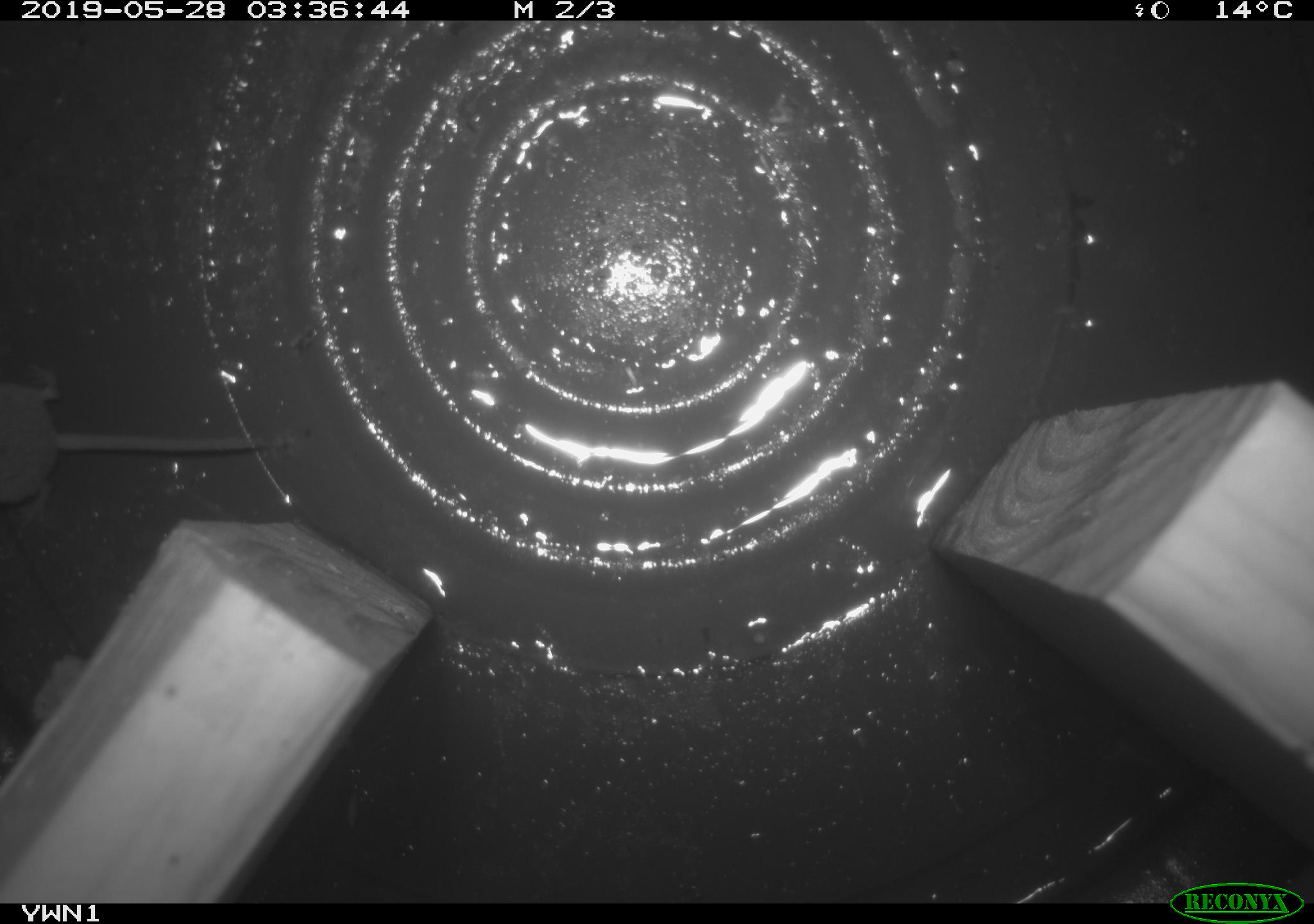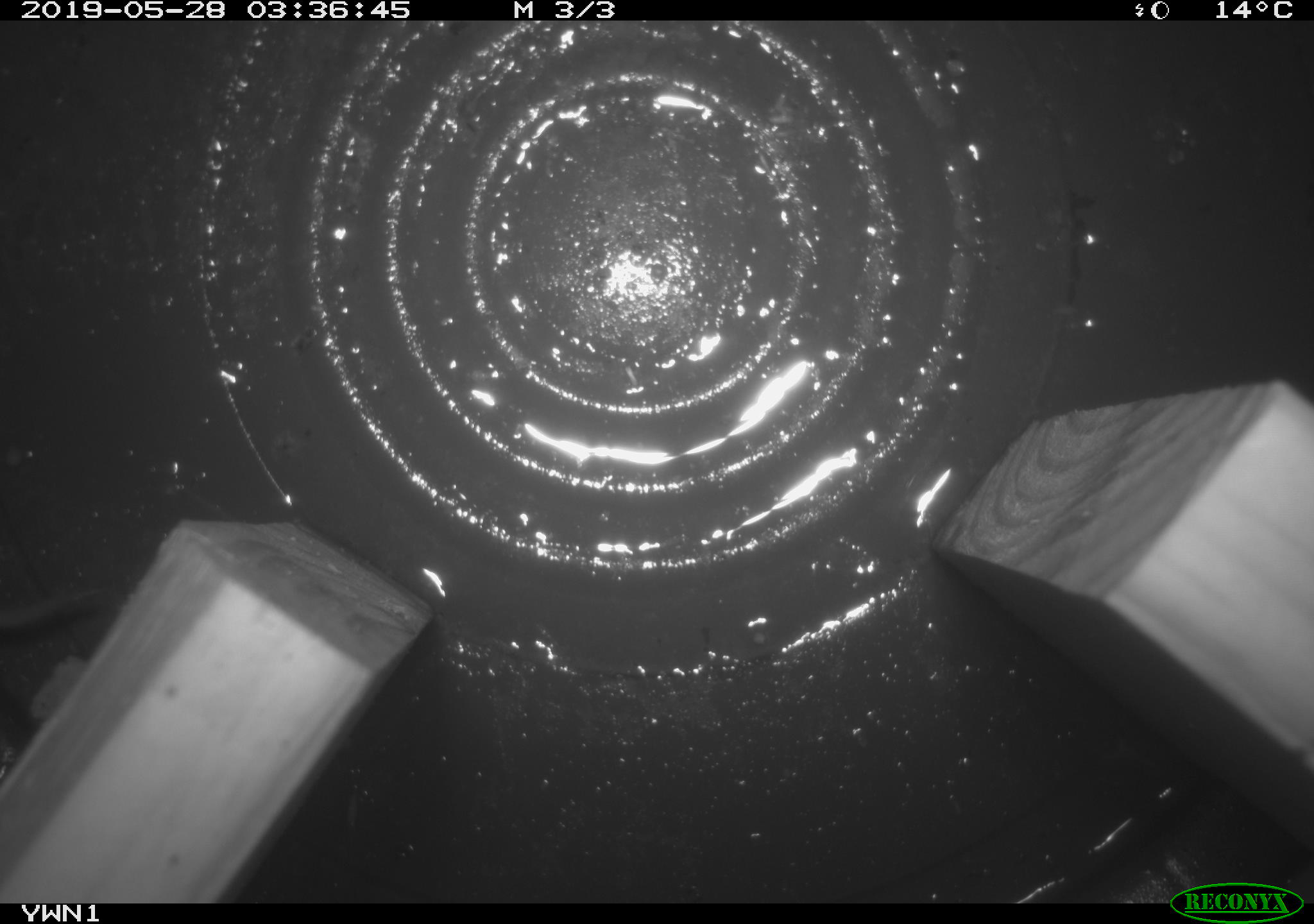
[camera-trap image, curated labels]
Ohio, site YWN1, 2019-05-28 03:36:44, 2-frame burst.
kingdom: Animalia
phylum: Chordata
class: Mammalia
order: Eulipotyphla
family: Soricidae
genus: Sorex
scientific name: Sorex cinereus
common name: masked shrew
Masked shrew (Sorex cinereus).